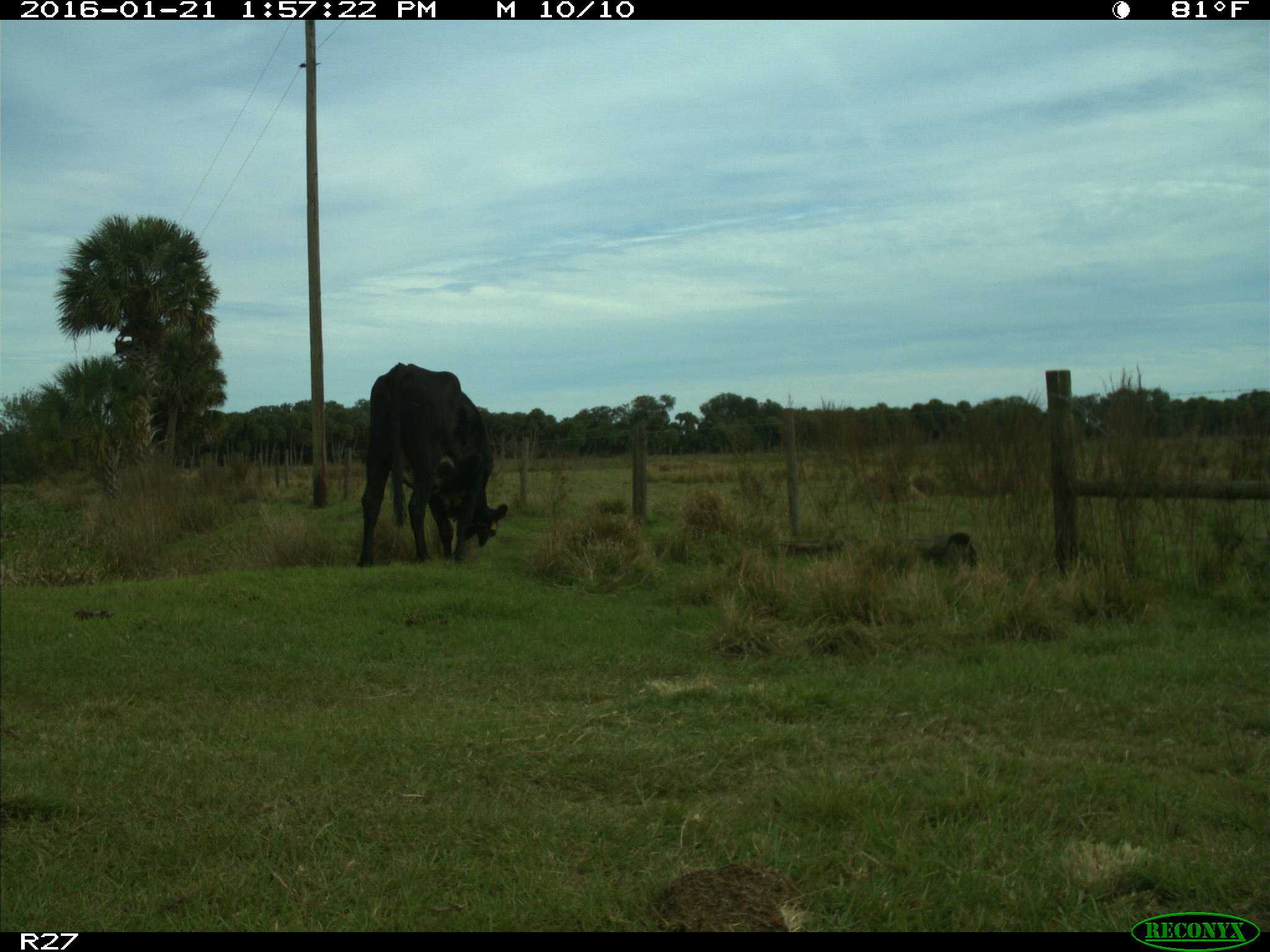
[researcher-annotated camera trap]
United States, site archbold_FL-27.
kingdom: Animalia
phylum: Chordata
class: Mammalia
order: Artiodactyla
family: Bovidae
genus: Bos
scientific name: Bos taurus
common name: domestic cow